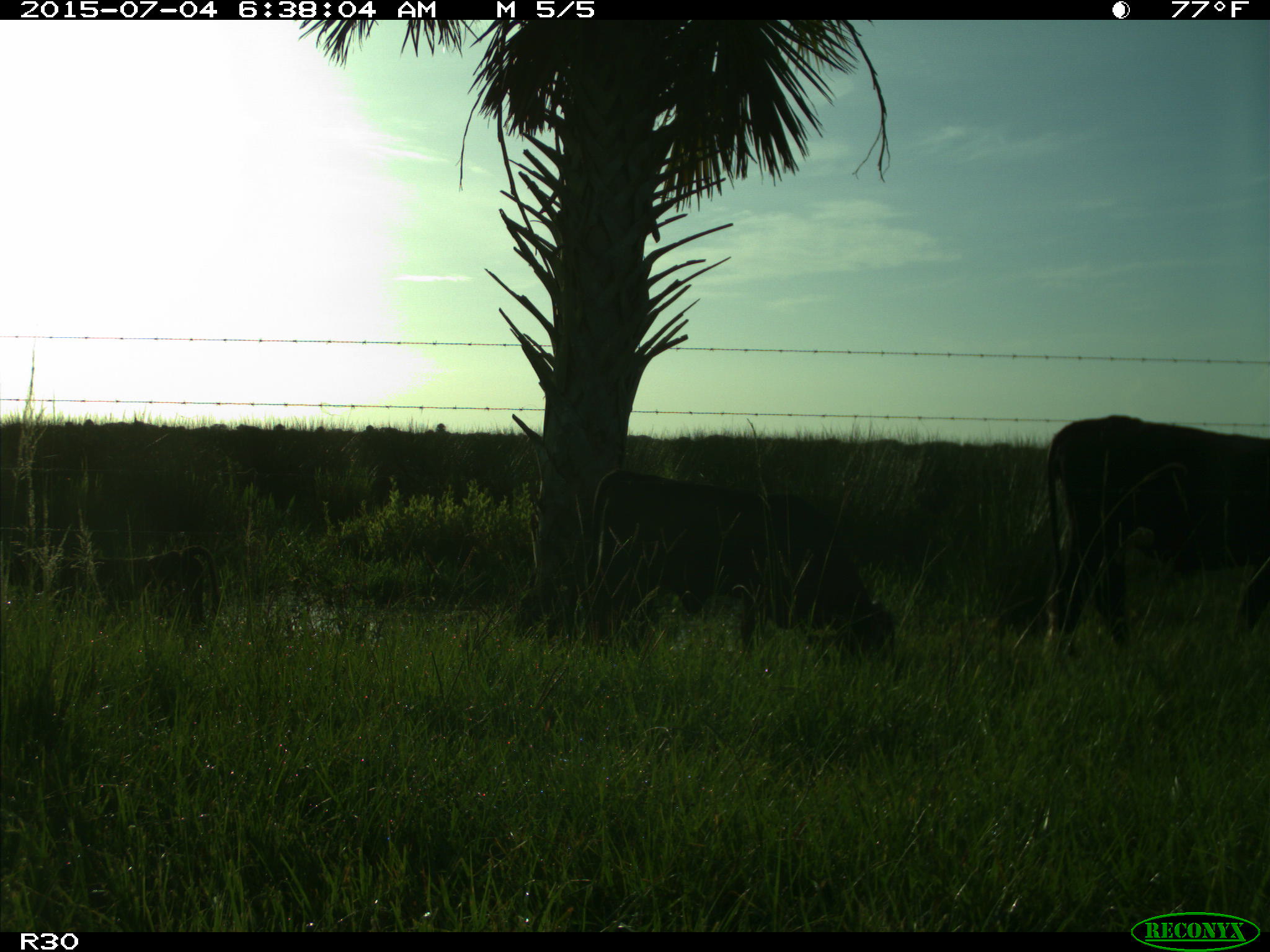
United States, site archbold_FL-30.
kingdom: Animalia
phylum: Chordata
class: Mammalia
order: Artiodactyla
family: Bovidae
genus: Bos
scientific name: Bos taurus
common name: domestic cow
Bos taurus (domestic cow).